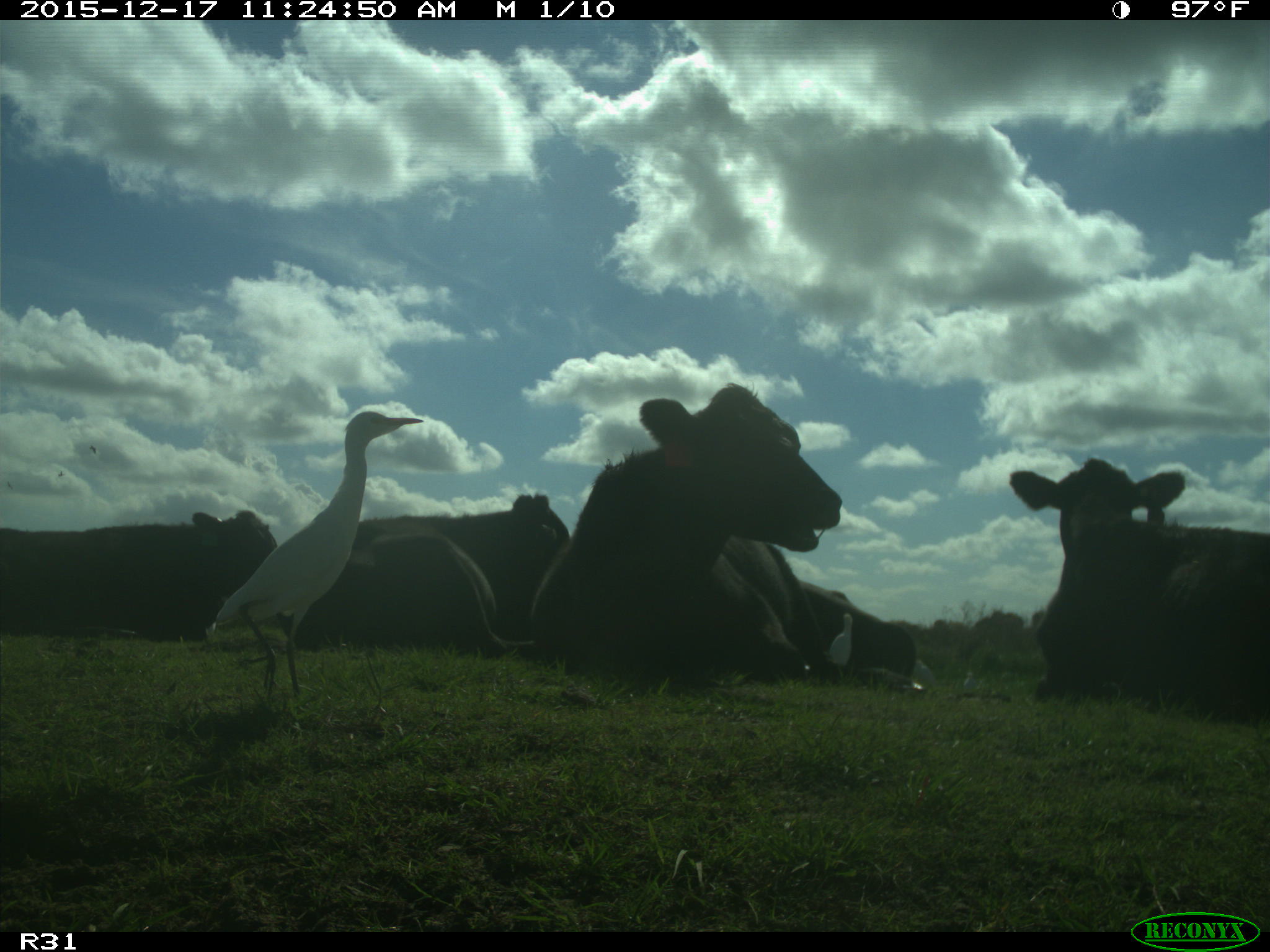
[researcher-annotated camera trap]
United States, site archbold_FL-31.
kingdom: Animalia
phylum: Chordata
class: Mammalia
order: Artiodactyla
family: Bovidae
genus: Bos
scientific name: Bos taurus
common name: domestic cow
Bos taurus (domestic cow).